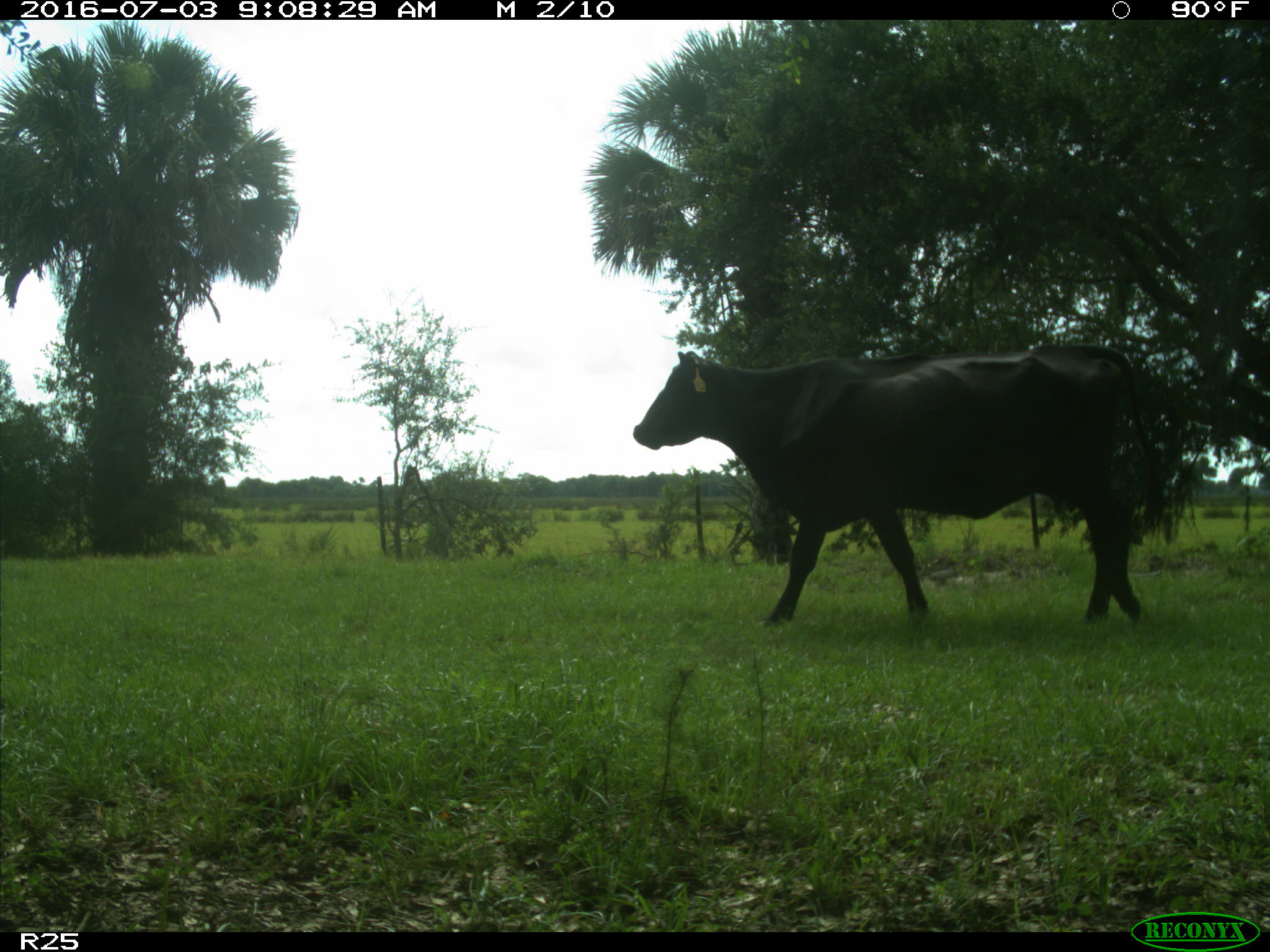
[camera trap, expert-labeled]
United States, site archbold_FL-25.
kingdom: Animalia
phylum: Chordata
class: Mammalia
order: Artiodactyla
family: Bovidae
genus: Bos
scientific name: Bos taurus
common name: domestic cow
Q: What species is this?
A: Bos taurus (domestic cow).